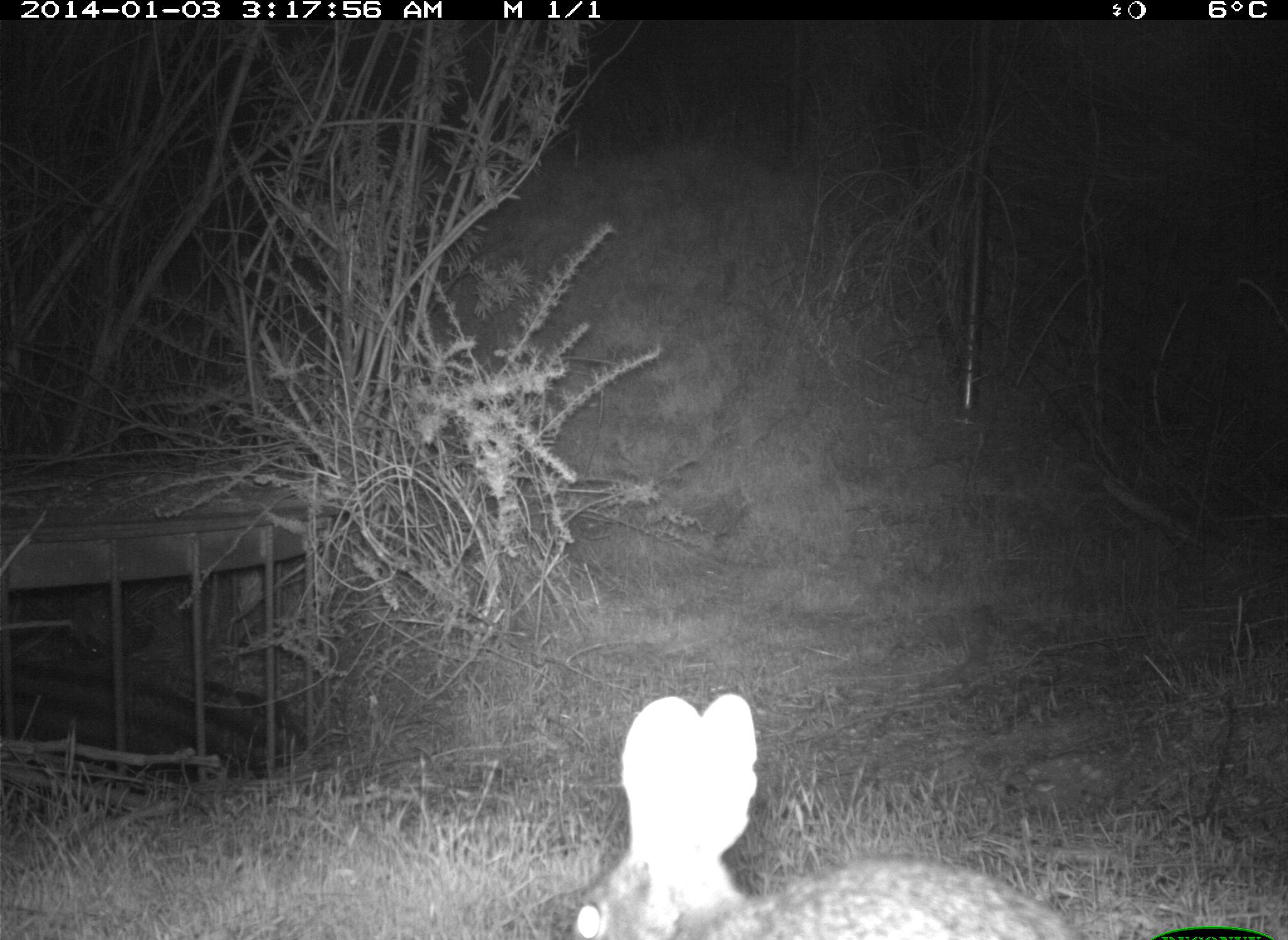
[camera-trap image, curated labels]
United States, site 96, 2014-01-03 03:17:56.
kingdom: Animalia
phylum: Chordata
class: Mammalia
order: Lagomorpha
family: Leporidae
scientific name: Leporidae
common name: rabbits and hares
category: rabbit